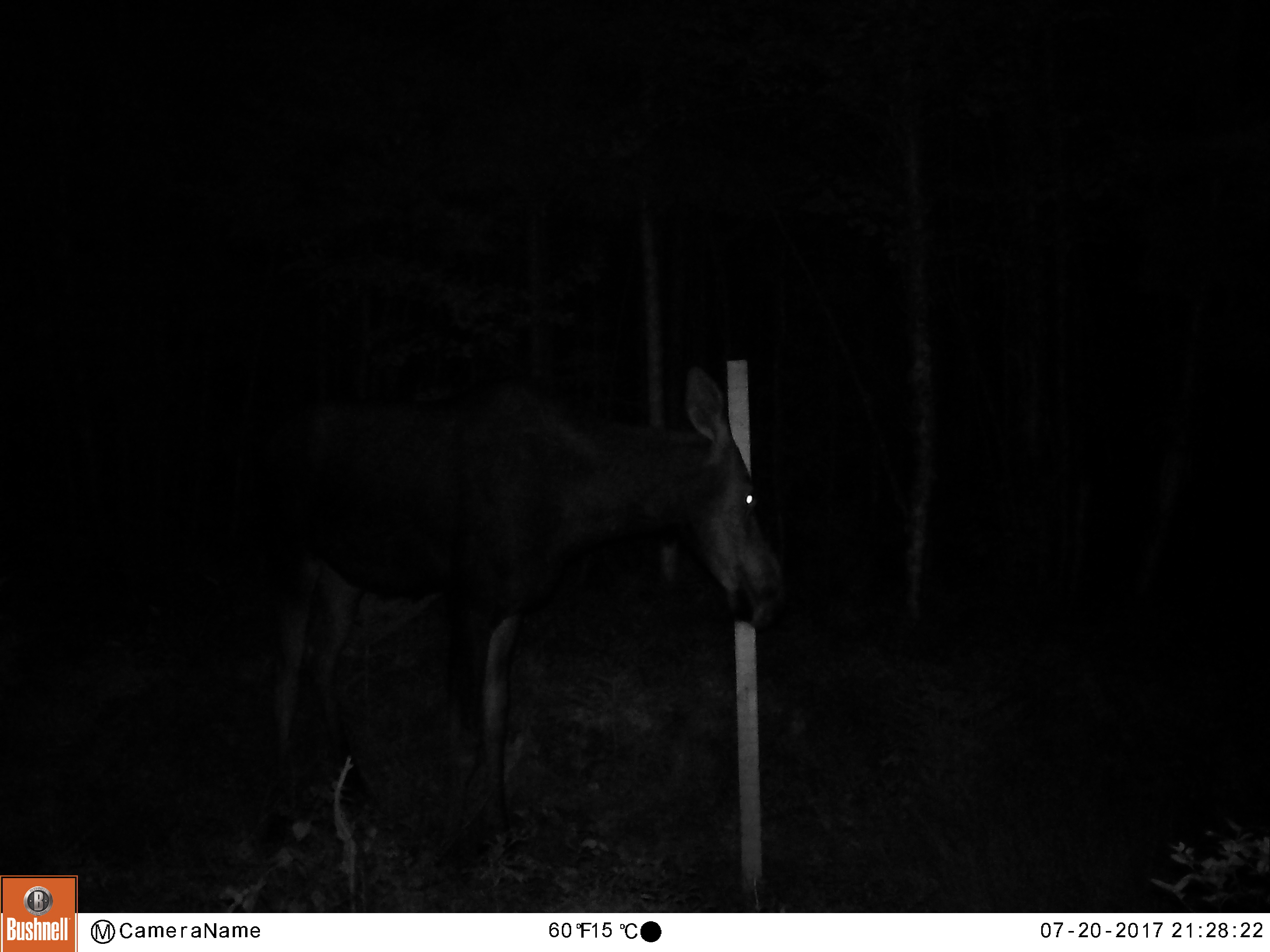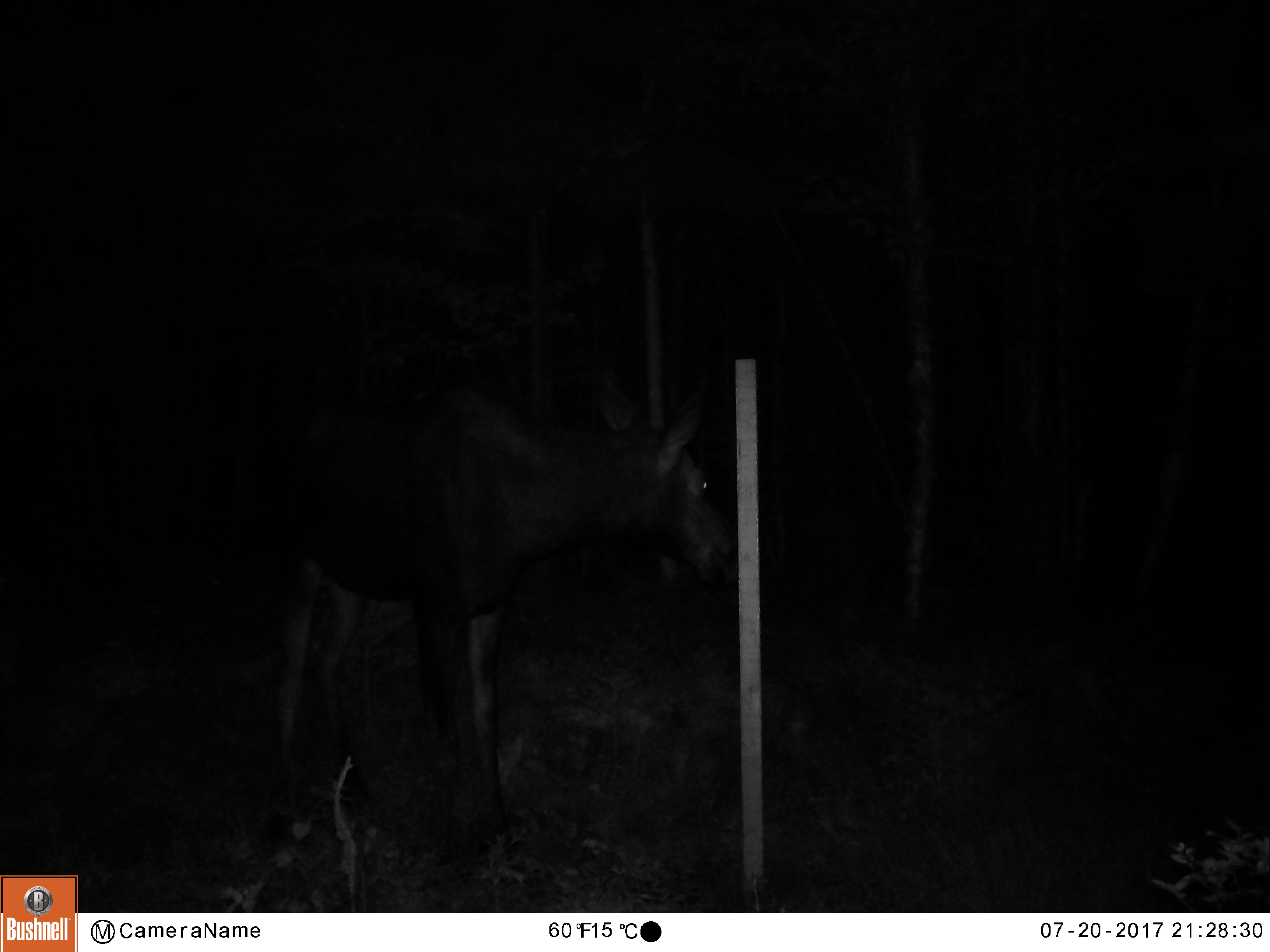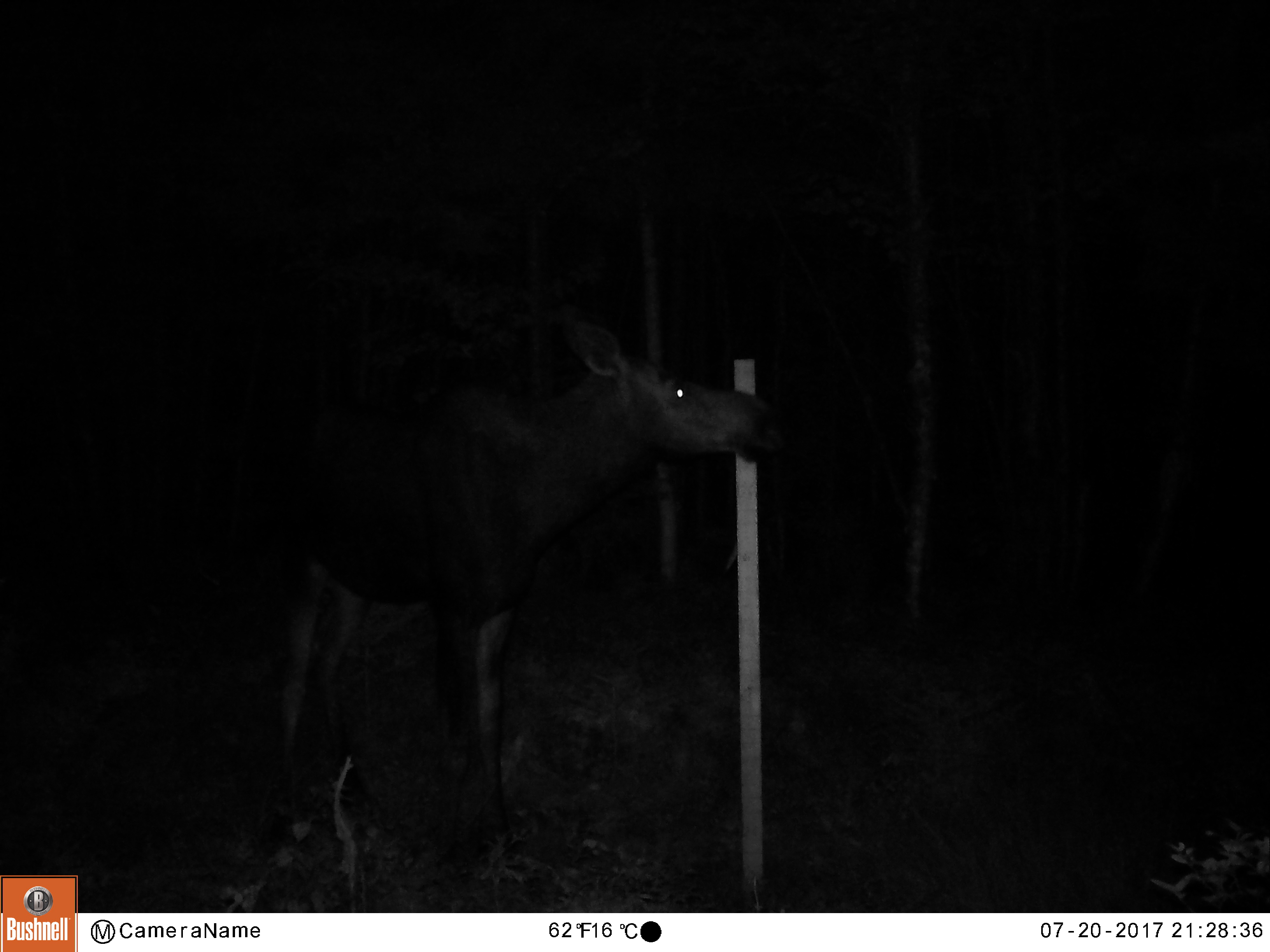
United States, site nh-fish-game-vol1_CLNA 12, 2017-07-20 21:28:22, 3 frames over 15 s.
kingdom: Animalia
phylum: Chordata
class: Mammalia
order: Artiodactyla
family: Cervidae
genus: Alces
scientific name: Alces alces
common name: moose